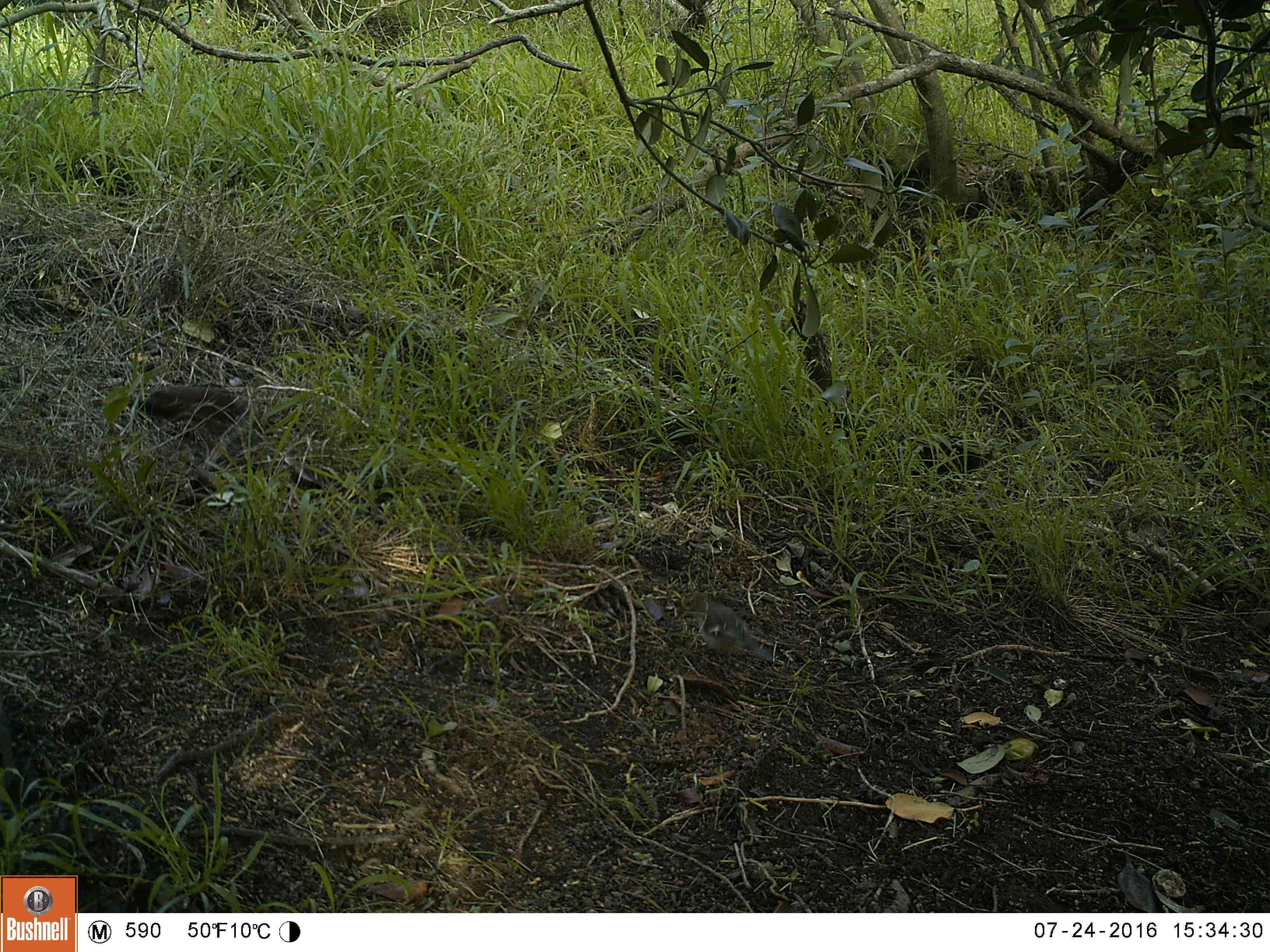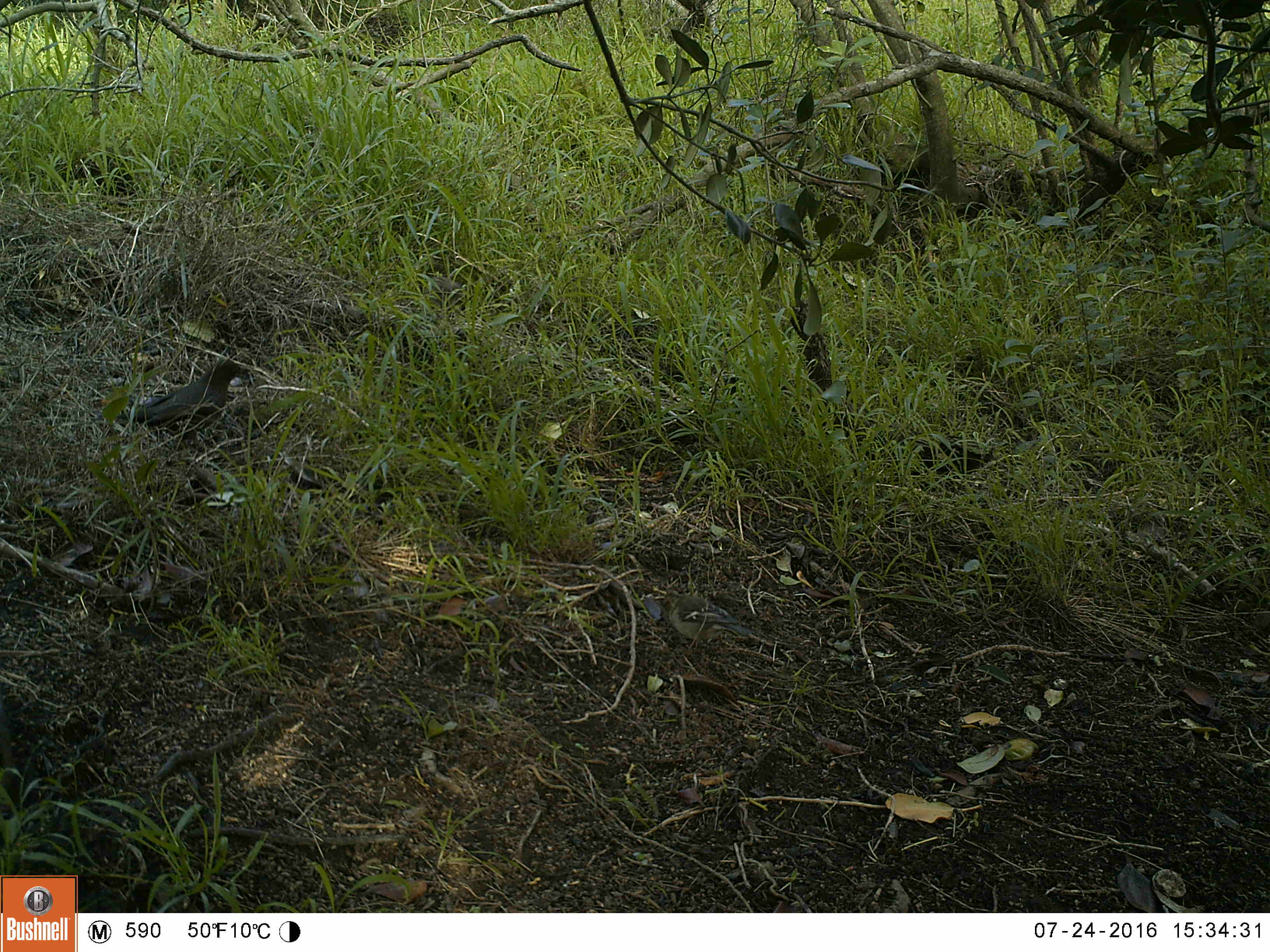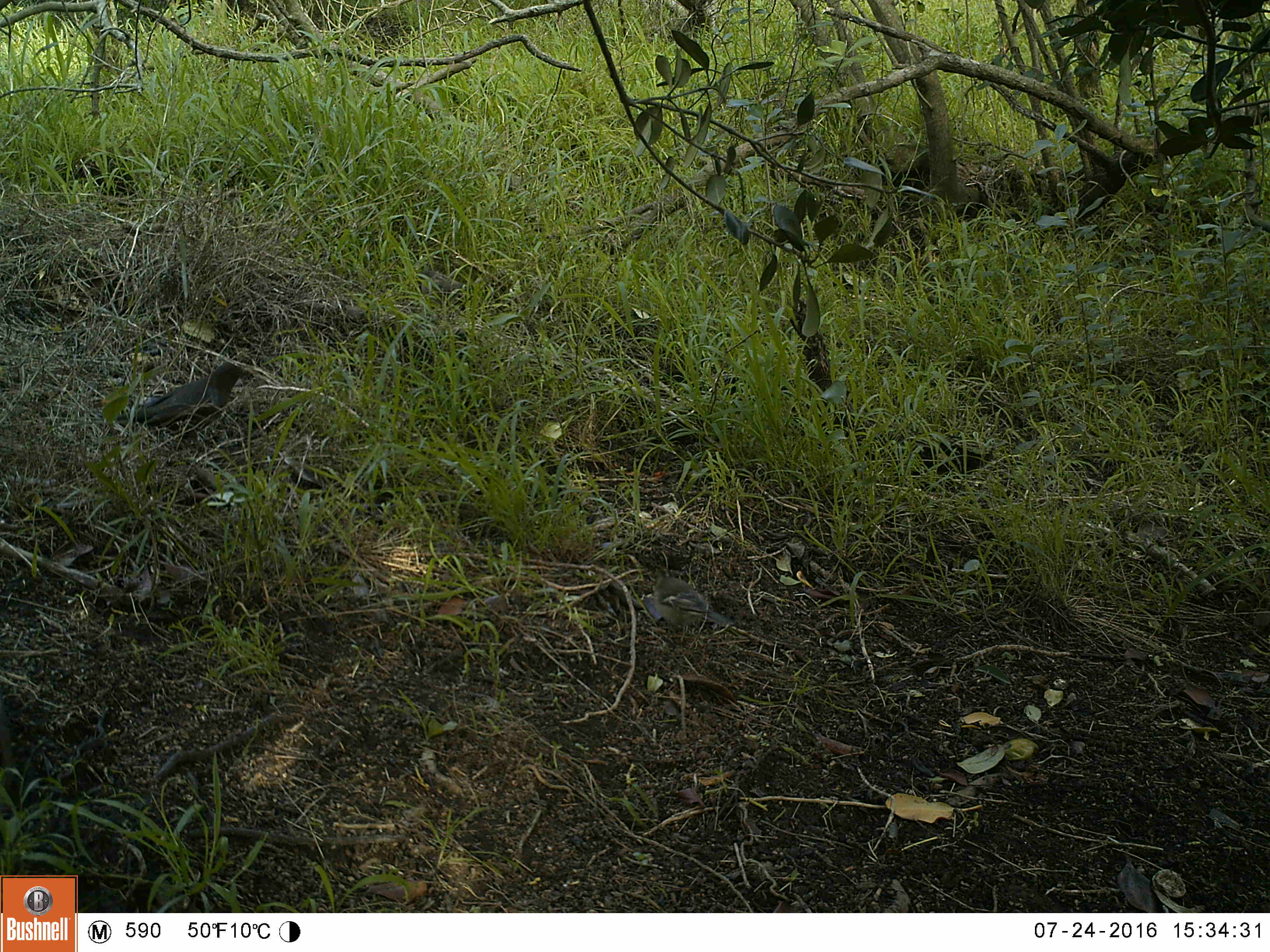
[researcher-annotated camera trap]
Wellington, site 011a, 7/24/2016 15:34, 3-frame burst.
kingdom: Animalia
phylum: Chordata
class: Aves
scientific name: Aves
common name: bird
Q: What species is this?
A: Bird (Aves).